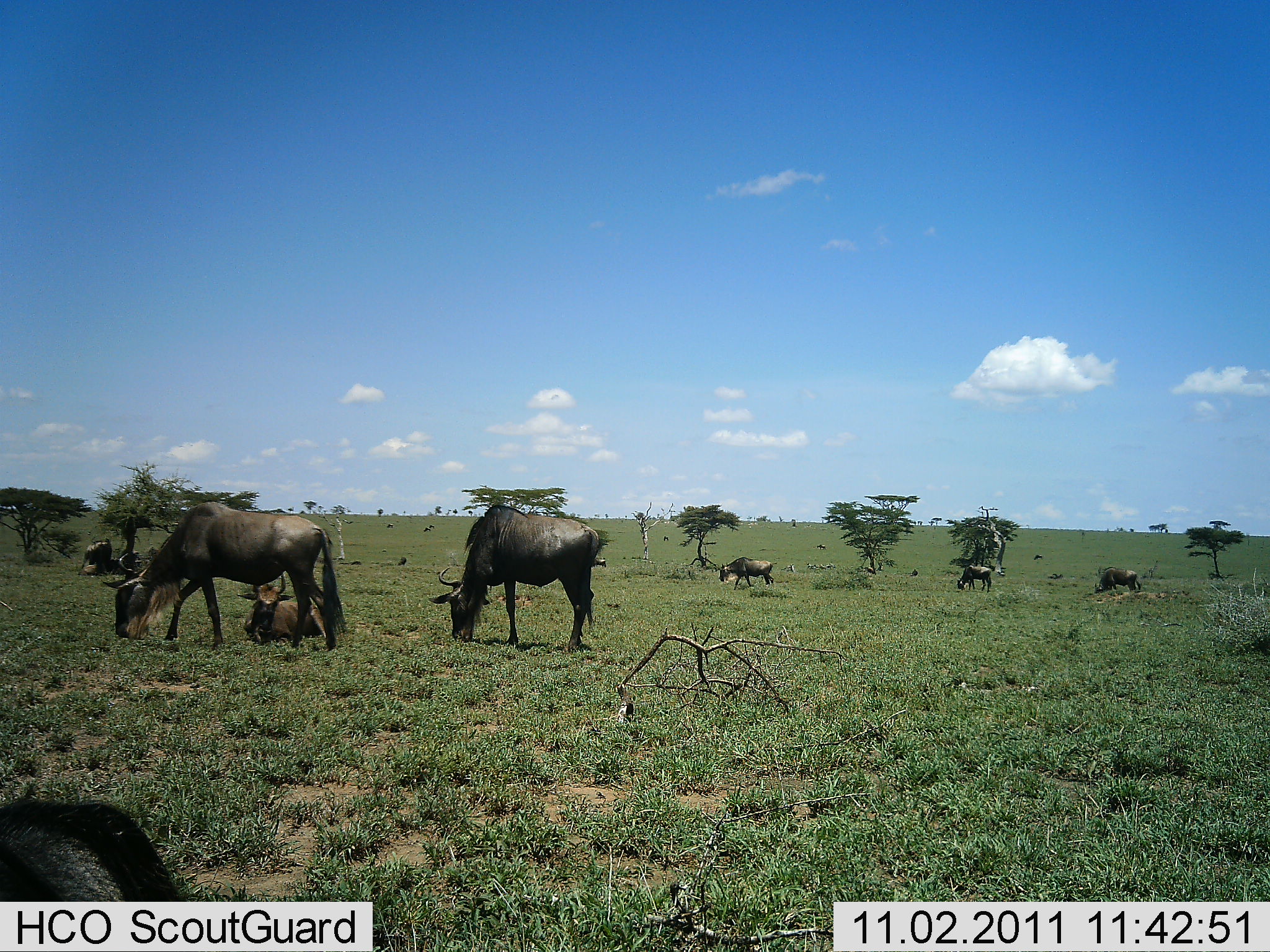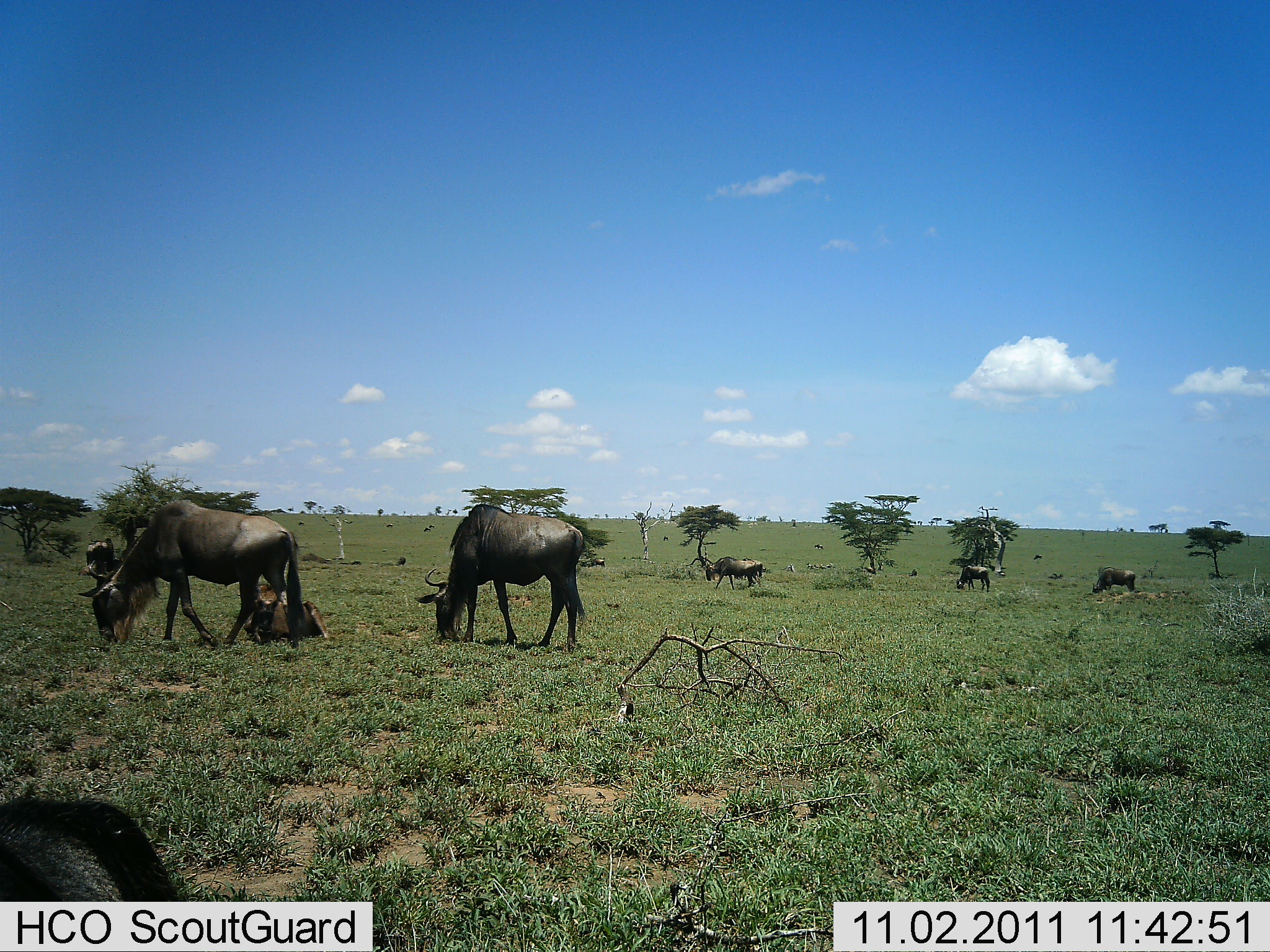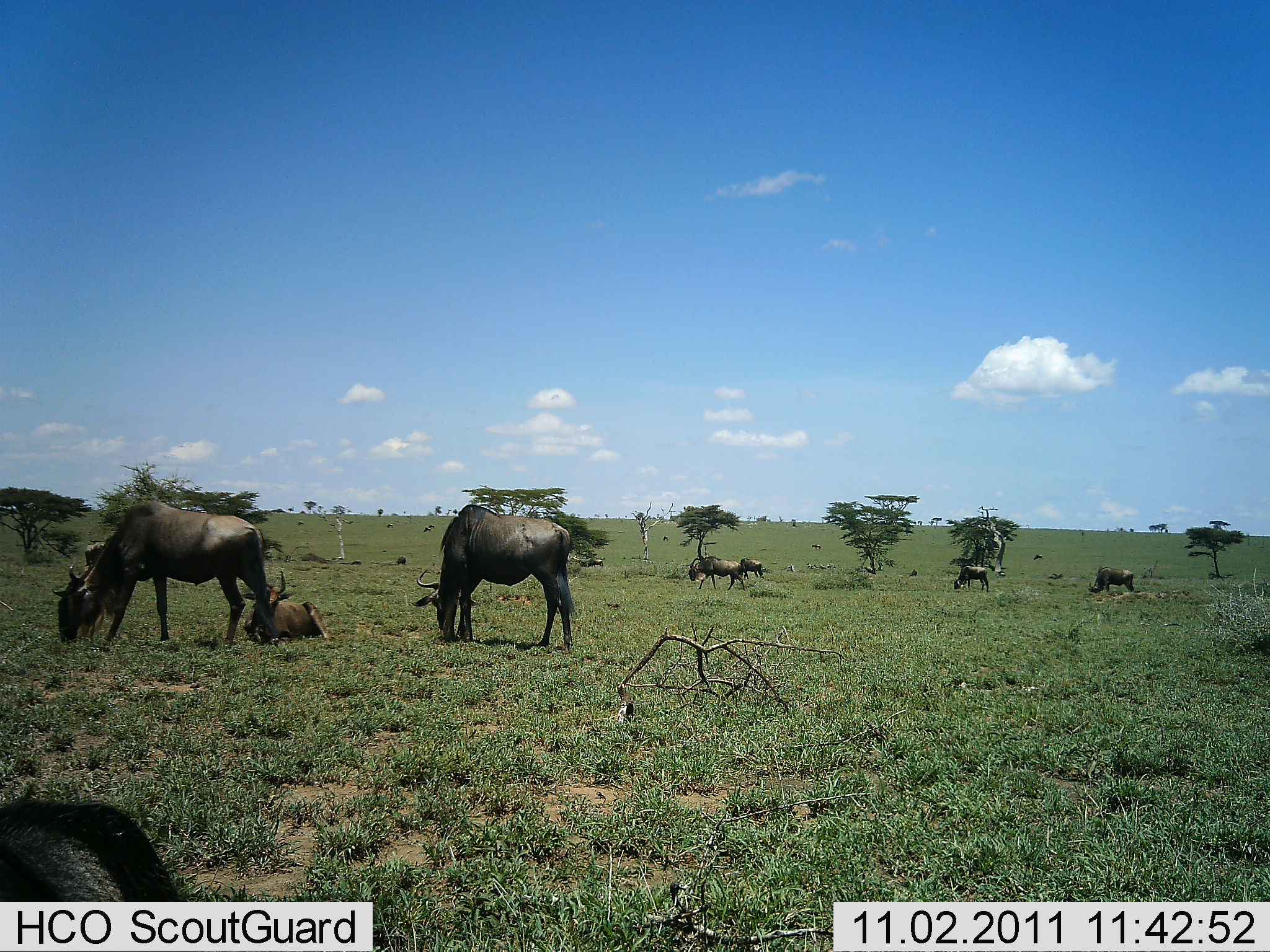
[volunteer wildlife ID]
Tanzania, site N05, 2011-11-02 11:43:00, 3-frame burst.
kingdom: Animalia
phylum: Chordata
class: Mammalia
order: Artiodactyla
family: Bovidae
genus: Connochaetes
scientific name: Connochaetes taurinus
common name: blue wildebeest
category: wildebeest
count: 8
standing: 31%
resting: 62%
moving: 38%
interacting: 0%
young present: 8%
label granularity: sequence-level